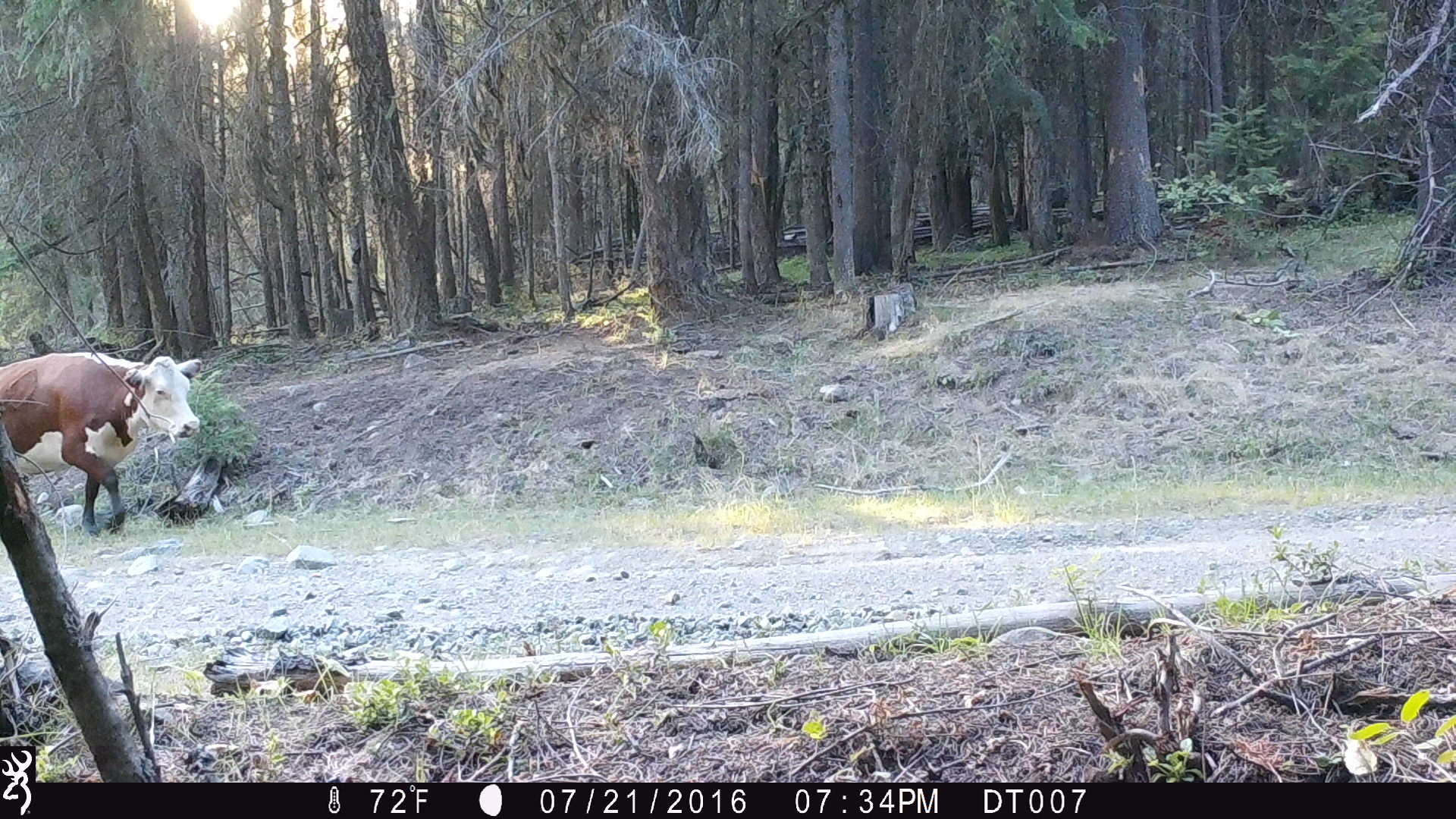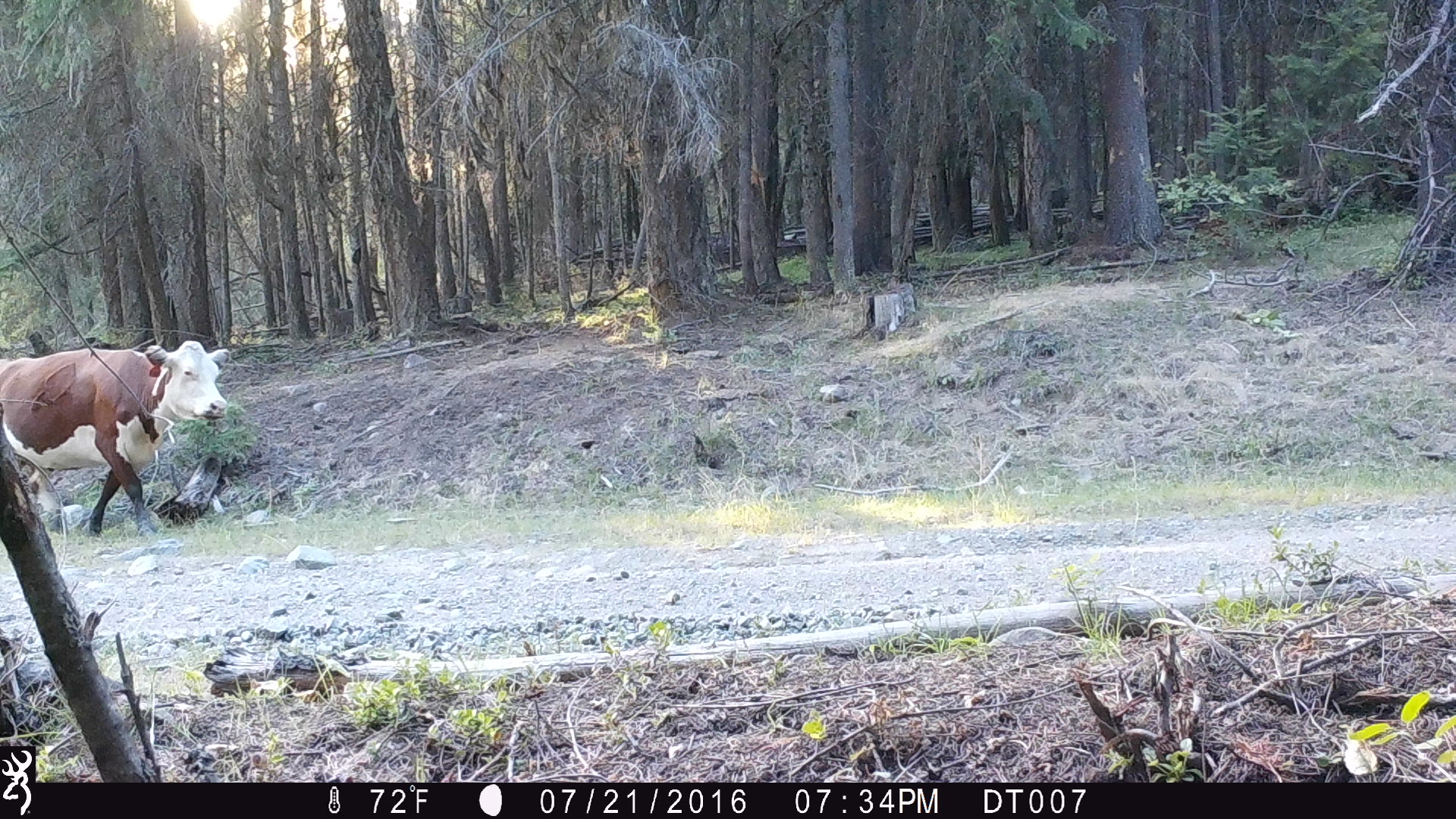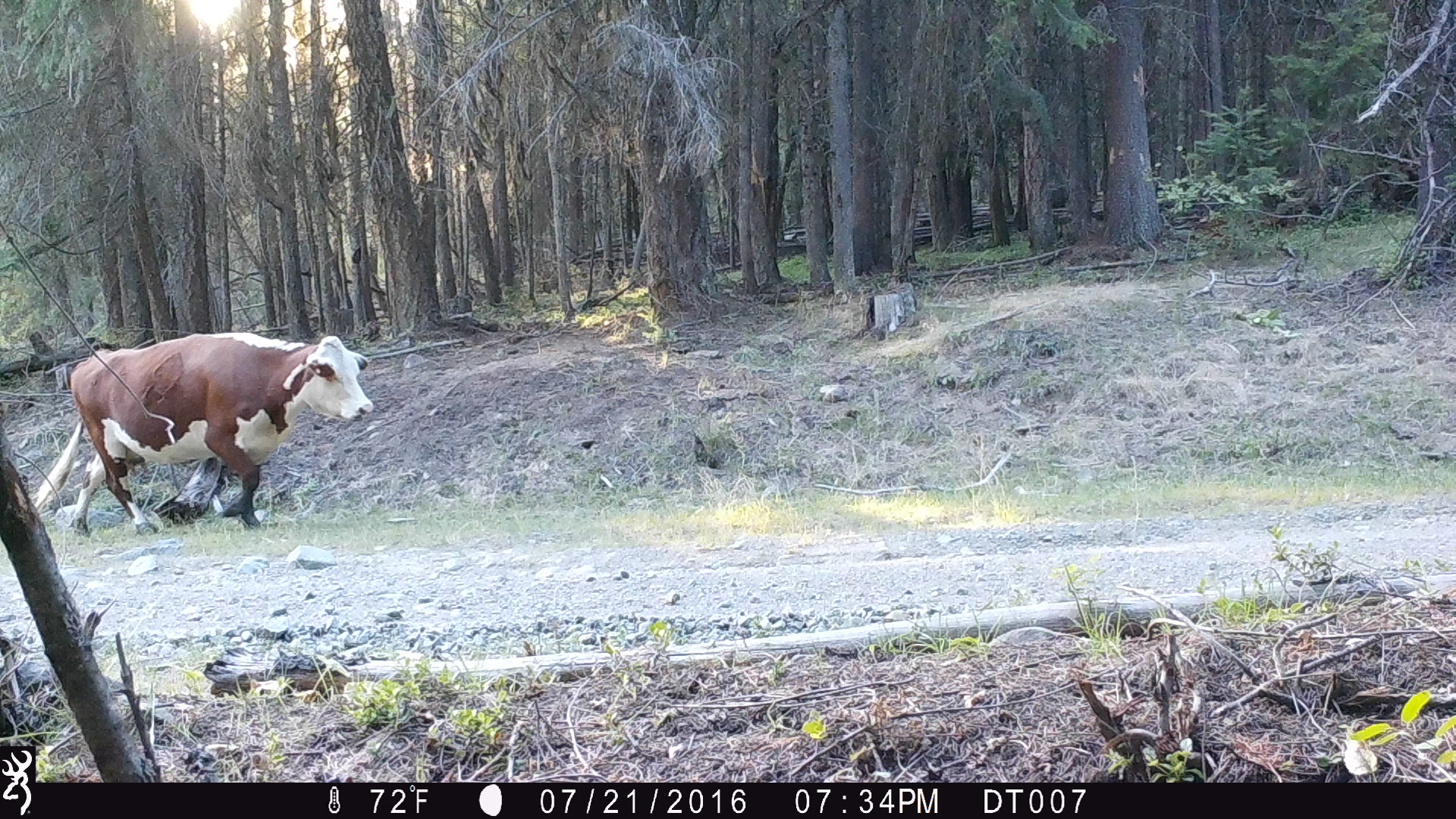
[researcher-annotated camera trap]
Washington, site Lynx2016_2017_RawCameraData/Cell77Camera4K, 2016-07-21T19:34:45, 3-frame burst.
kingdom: Animalia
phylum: Chordata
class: Mammalia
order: Artiodactyla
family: Bovidae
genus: Bos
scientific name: Bos taurus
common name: domestic cattle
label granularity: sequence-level